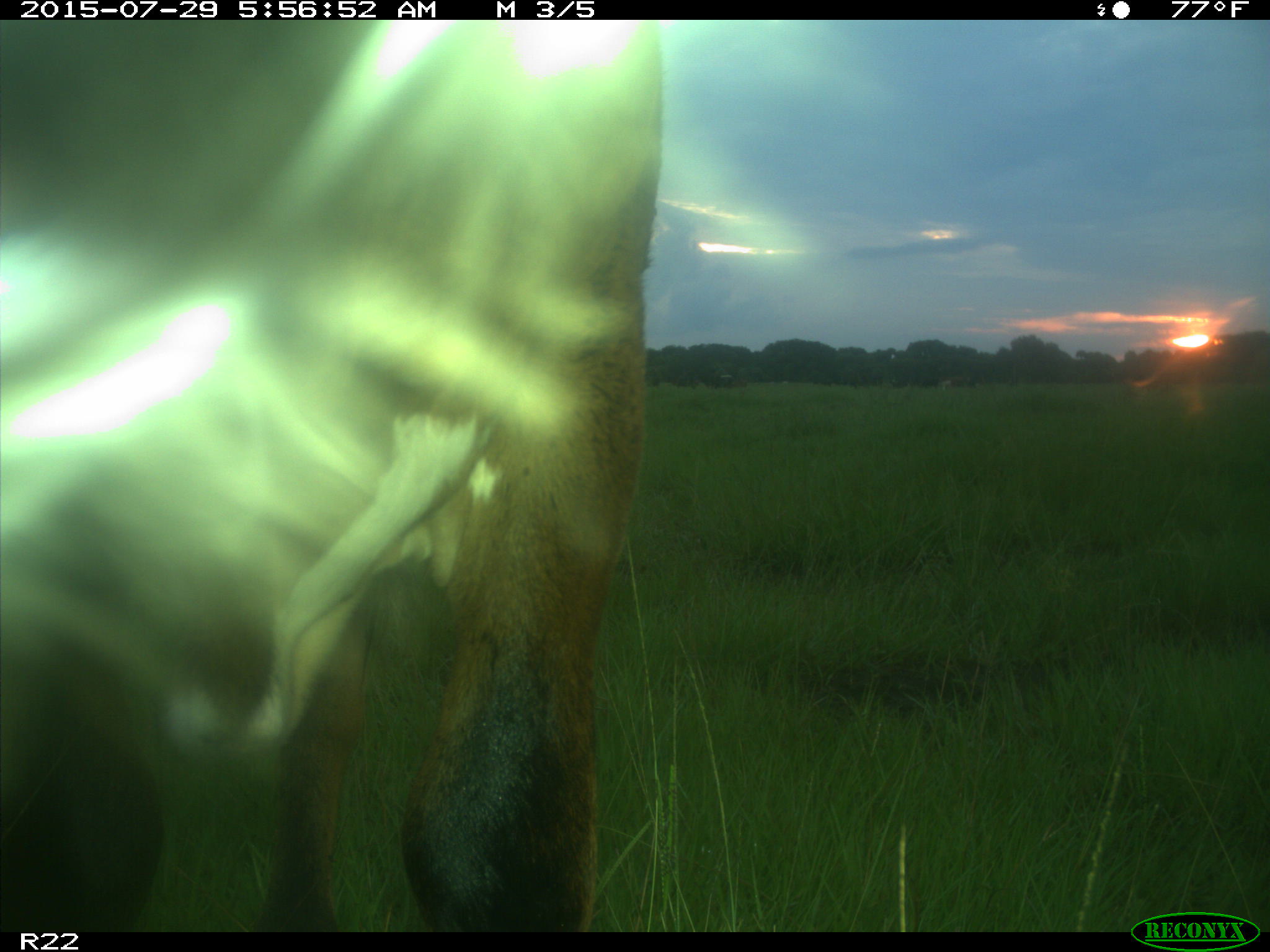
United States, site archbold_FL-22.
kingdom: Animalia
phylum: Chordata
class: Mammalia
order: Artiodactyla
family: Bovidae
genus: Bos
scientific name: Bos taurus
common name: domestic cow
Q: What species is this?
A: Bos taurus (domestic cow).